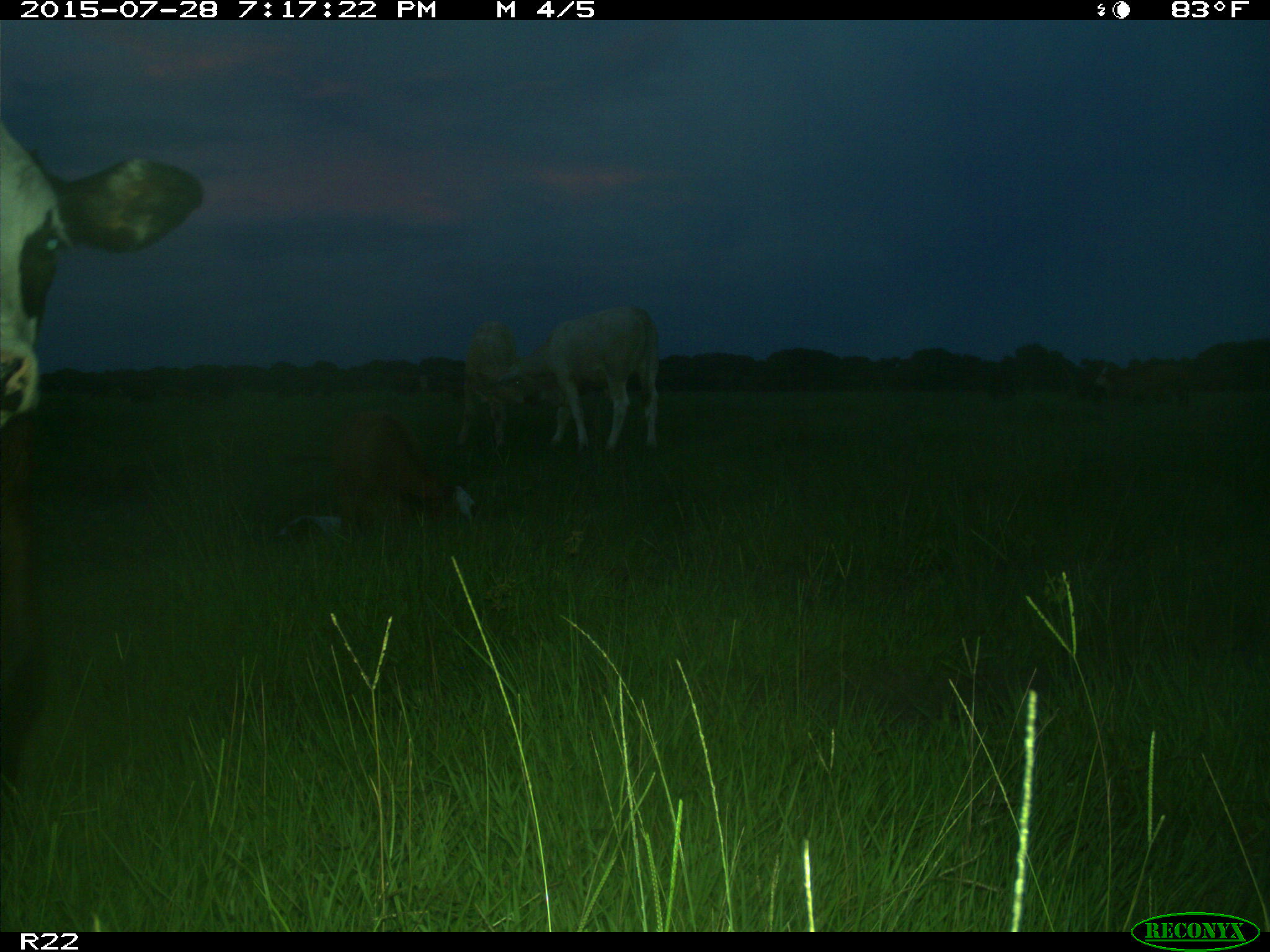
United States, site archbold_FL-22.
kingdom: Animalia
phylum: Chordata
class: Mammalia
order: Artiodactyla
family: Bovidae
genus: Bos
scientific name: Bos taurus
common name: domestic cow